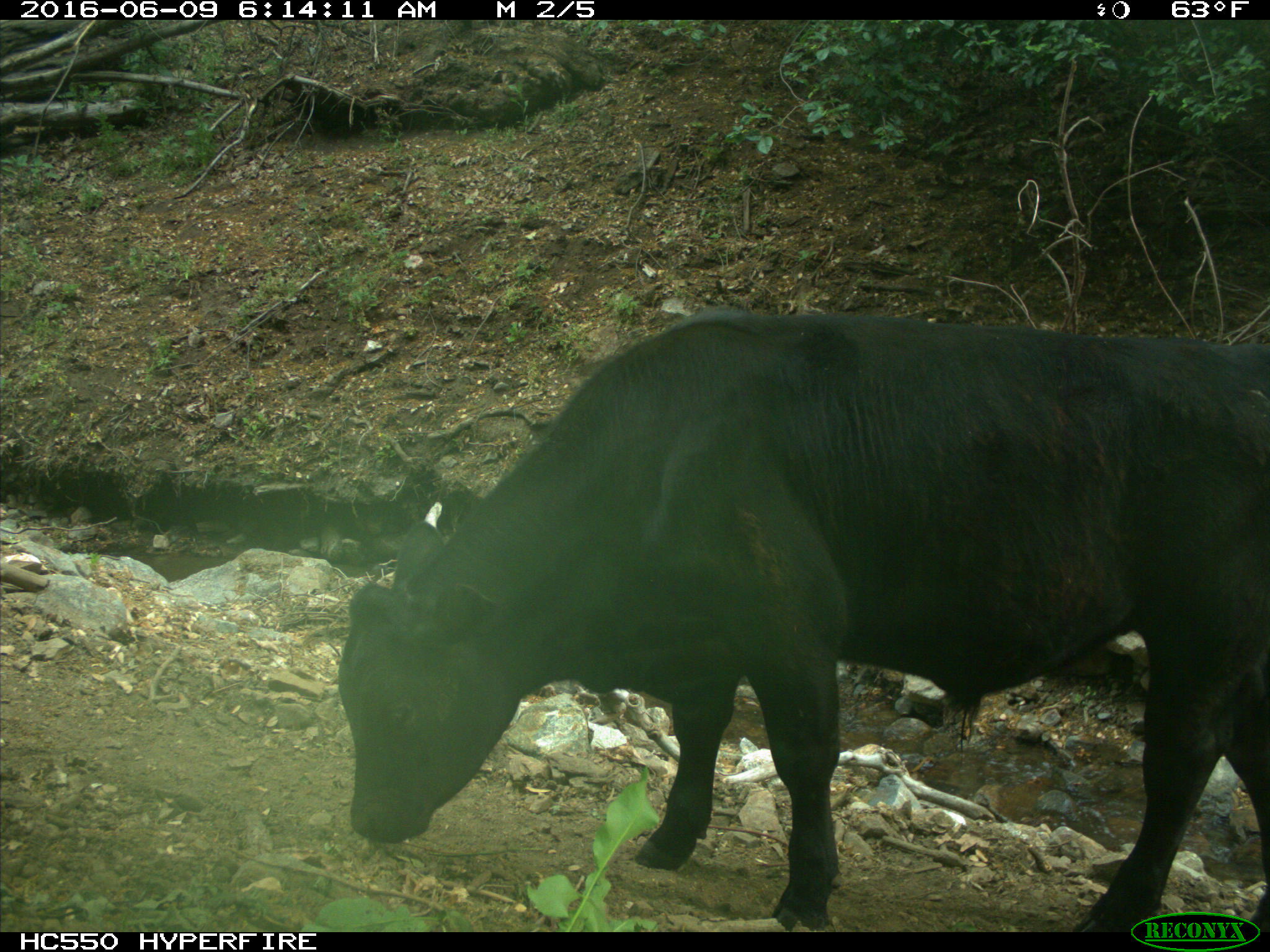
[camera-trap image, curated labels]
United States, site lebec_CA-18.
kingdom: Animalia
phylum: Chordata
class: Mammalia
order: Artiodactyla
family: Bovidae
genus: Bos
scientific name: Bos taurus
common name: domestic cow